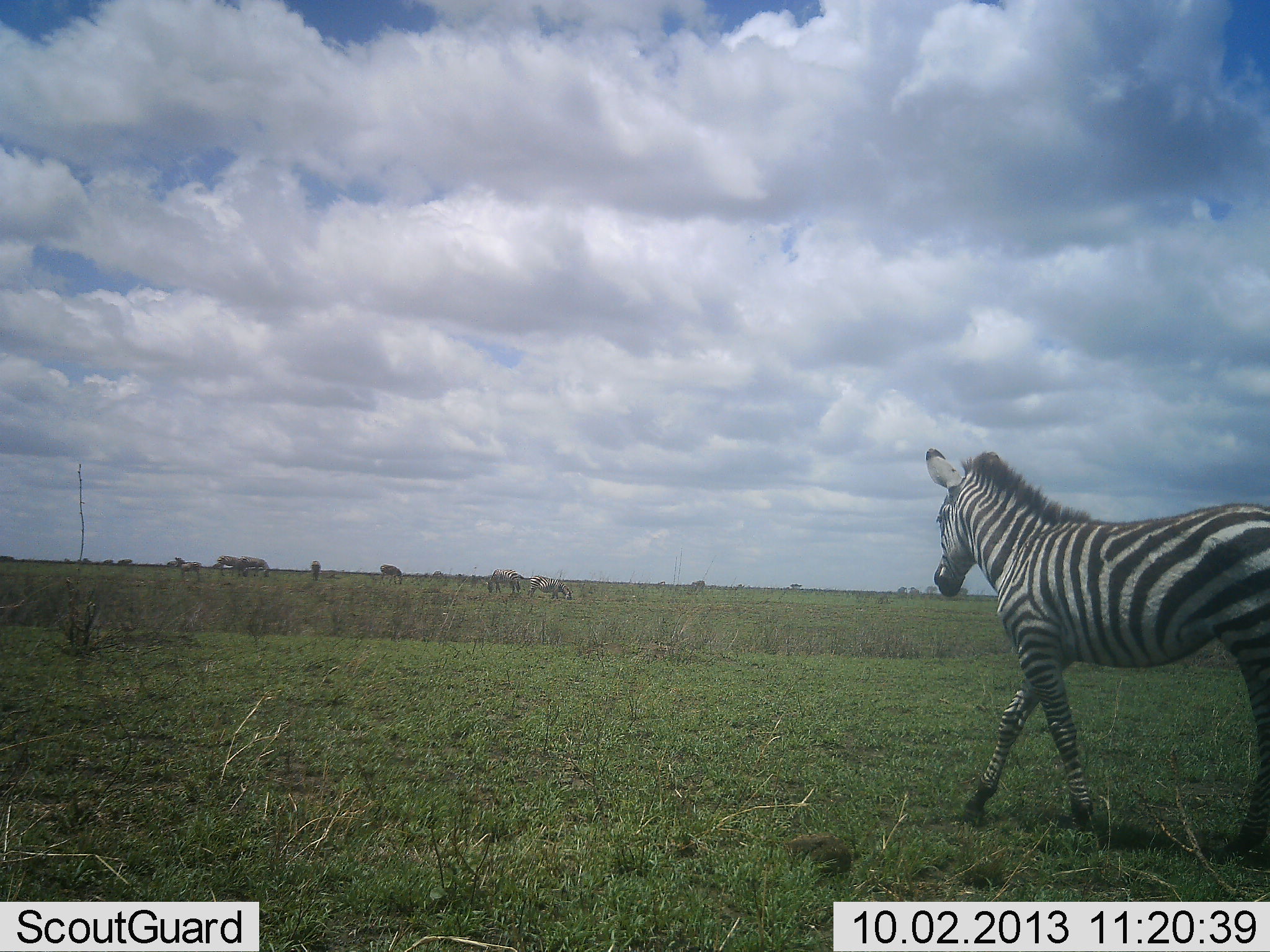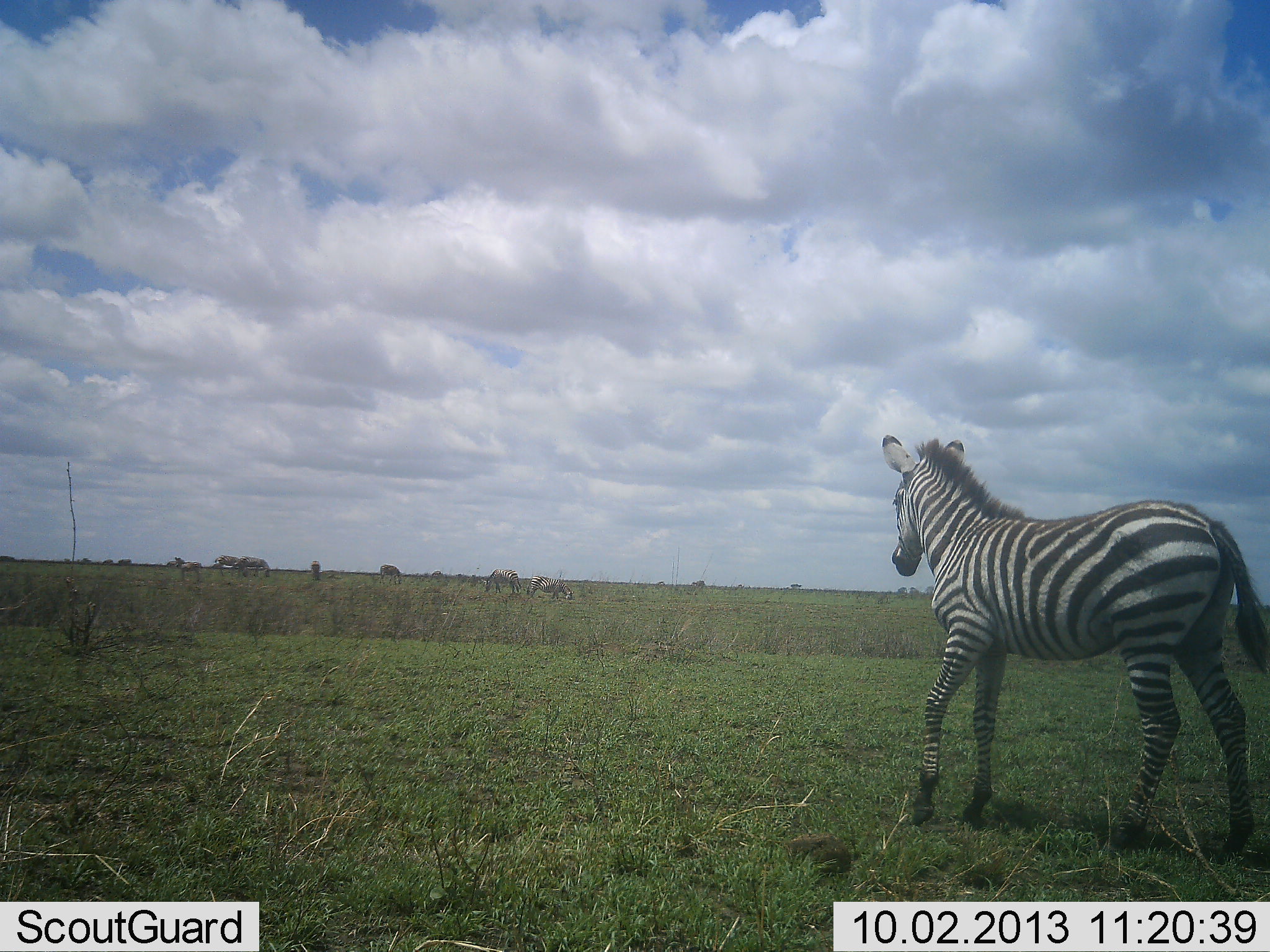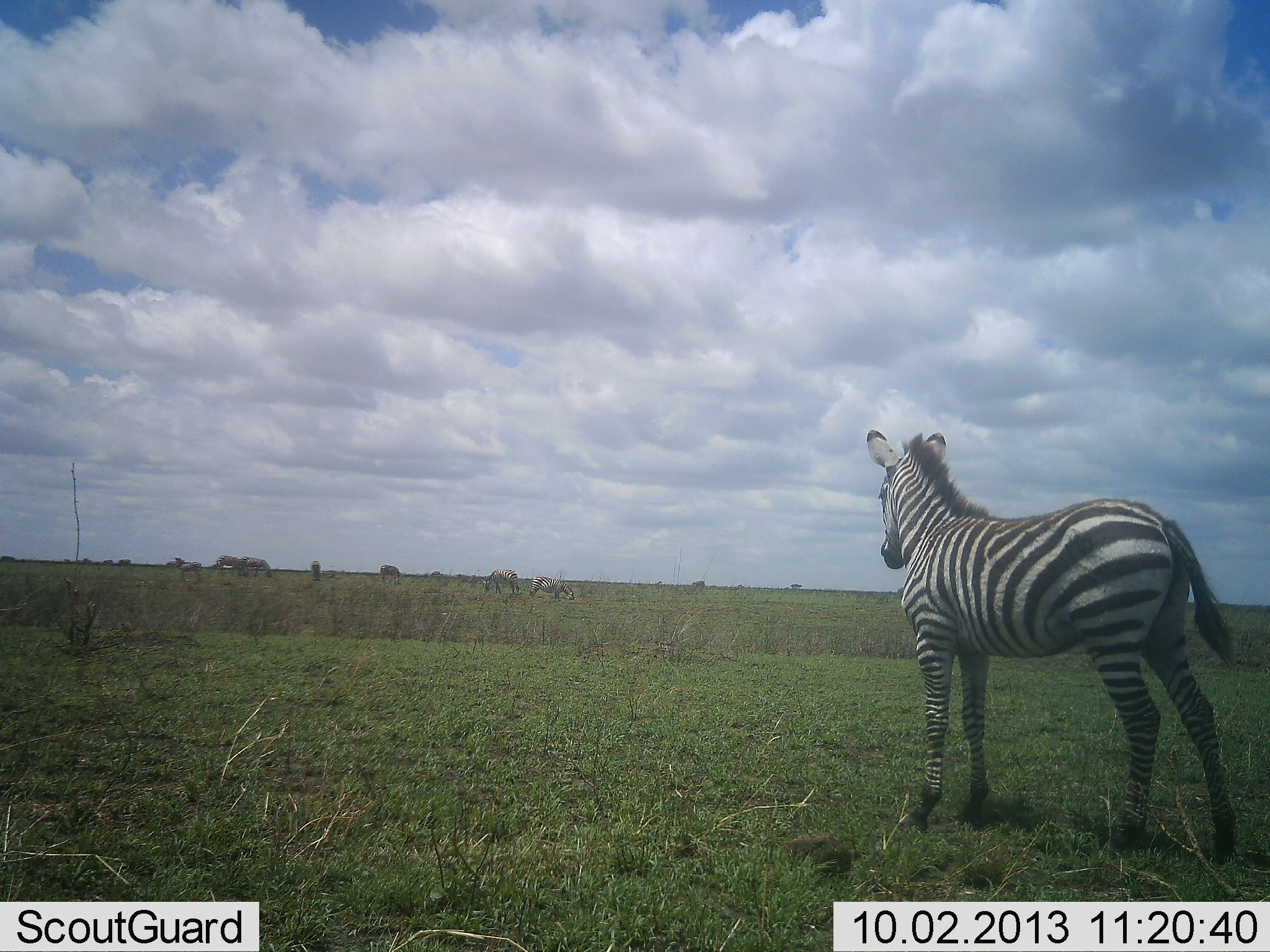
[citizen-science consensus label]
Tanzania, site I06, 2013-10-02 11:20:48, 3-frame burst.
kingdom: Animalia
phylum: Chordata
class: Mammalia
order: Perissodactyla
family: Equidae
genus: Equus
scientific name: Equus quagga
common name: plains zebra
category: zebra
Zebra (plains zebra) (Equus quagga), count 1. Behavior (volunteer vote fractions): standing 42%, resting 0%, moving 67%, interacting 0%. Young present (vote fraction): 0%. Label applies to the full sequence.